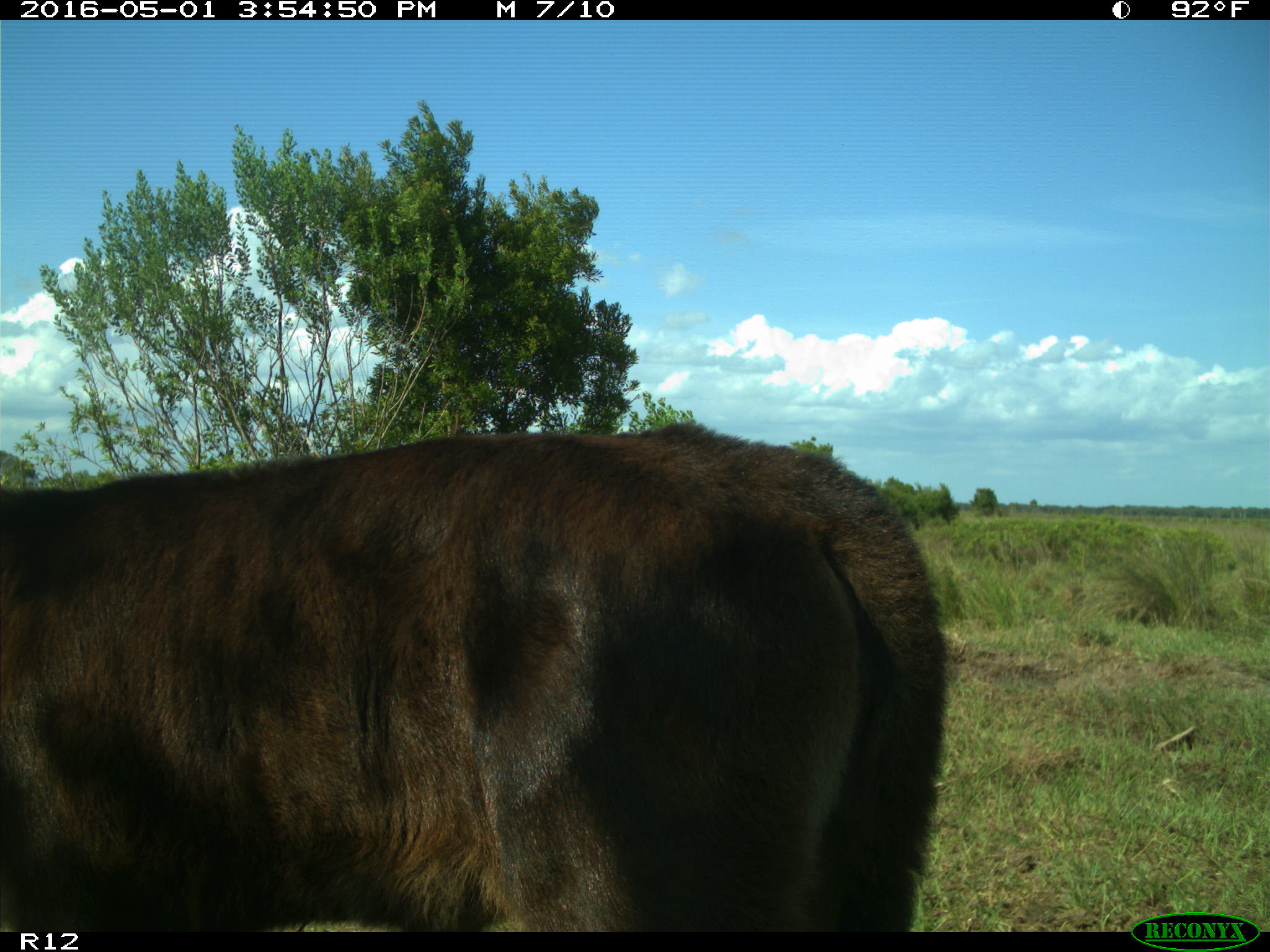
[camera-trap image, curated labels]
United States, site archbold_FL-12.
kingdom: Animalia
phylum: Chordata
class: Mammalia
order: Artiodactyla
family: Bovidae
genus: Bos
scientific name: Bos taurus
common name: domestic cow